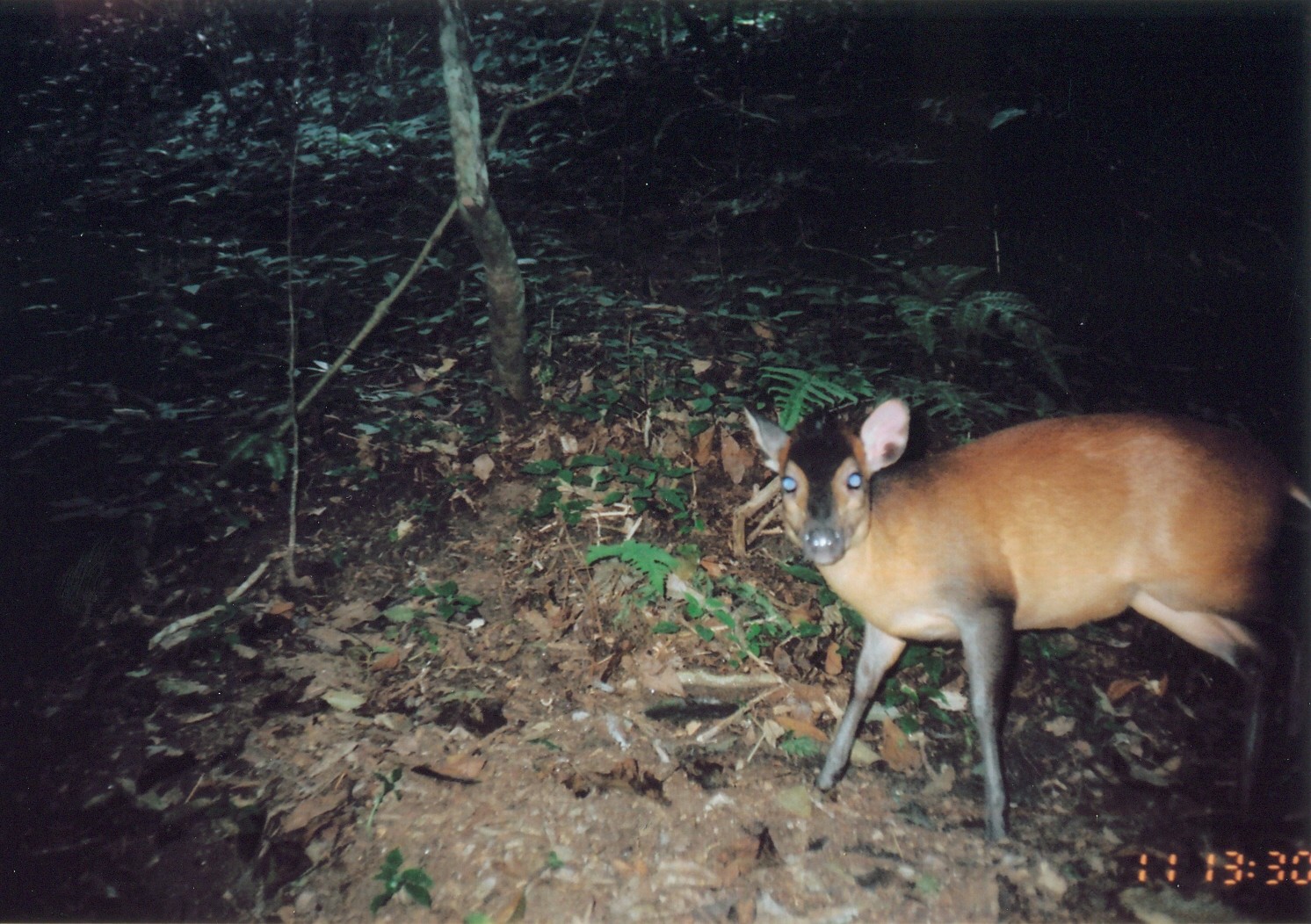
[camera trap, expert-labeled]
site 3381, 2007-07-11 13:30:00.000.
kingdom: Animalia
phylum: Chordata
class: Mammalia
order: Artiodactyla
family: Bovidae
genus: Cephalophus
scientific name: Cephalophus harveyi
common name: harvey's duiker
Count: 1.